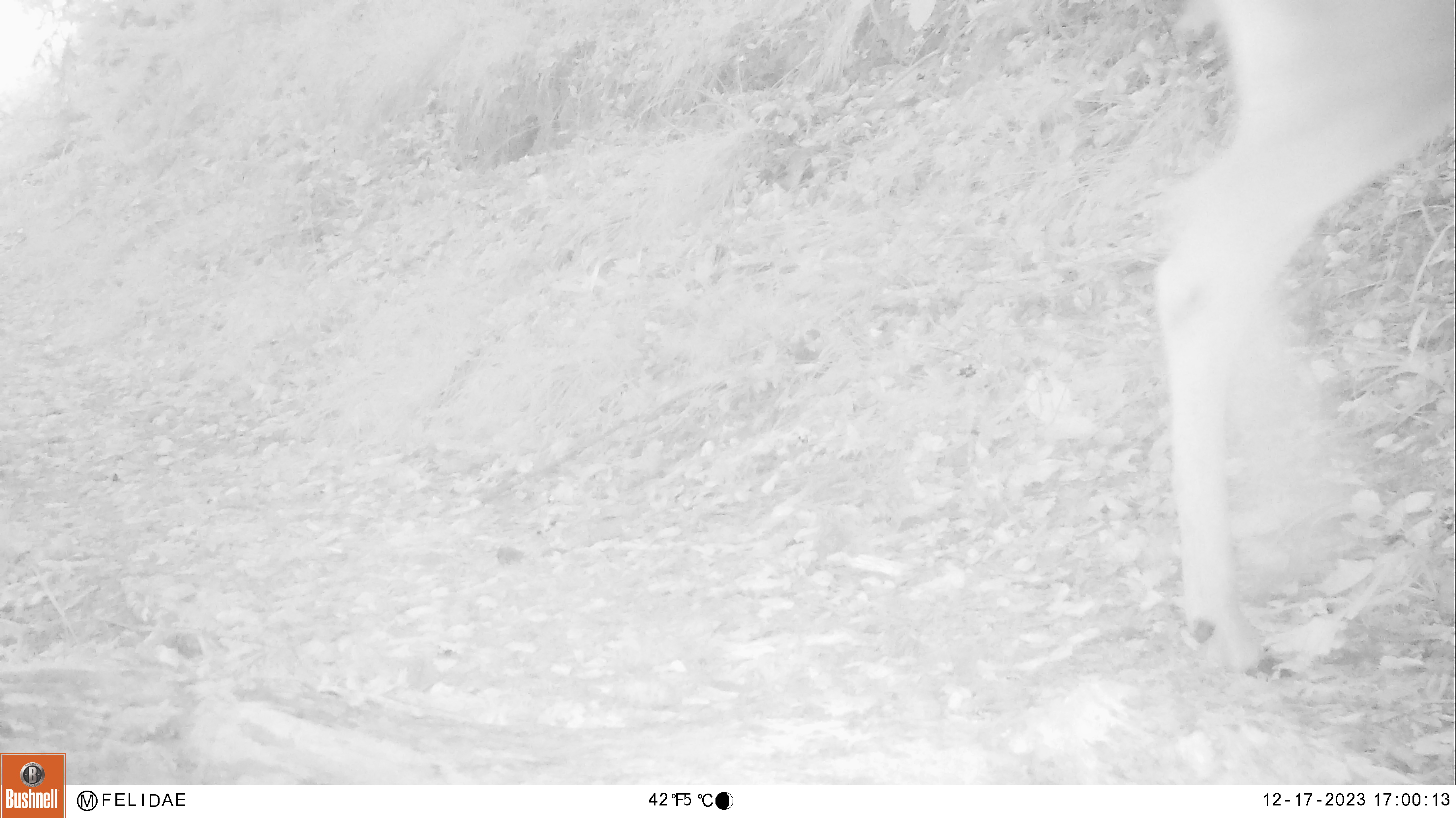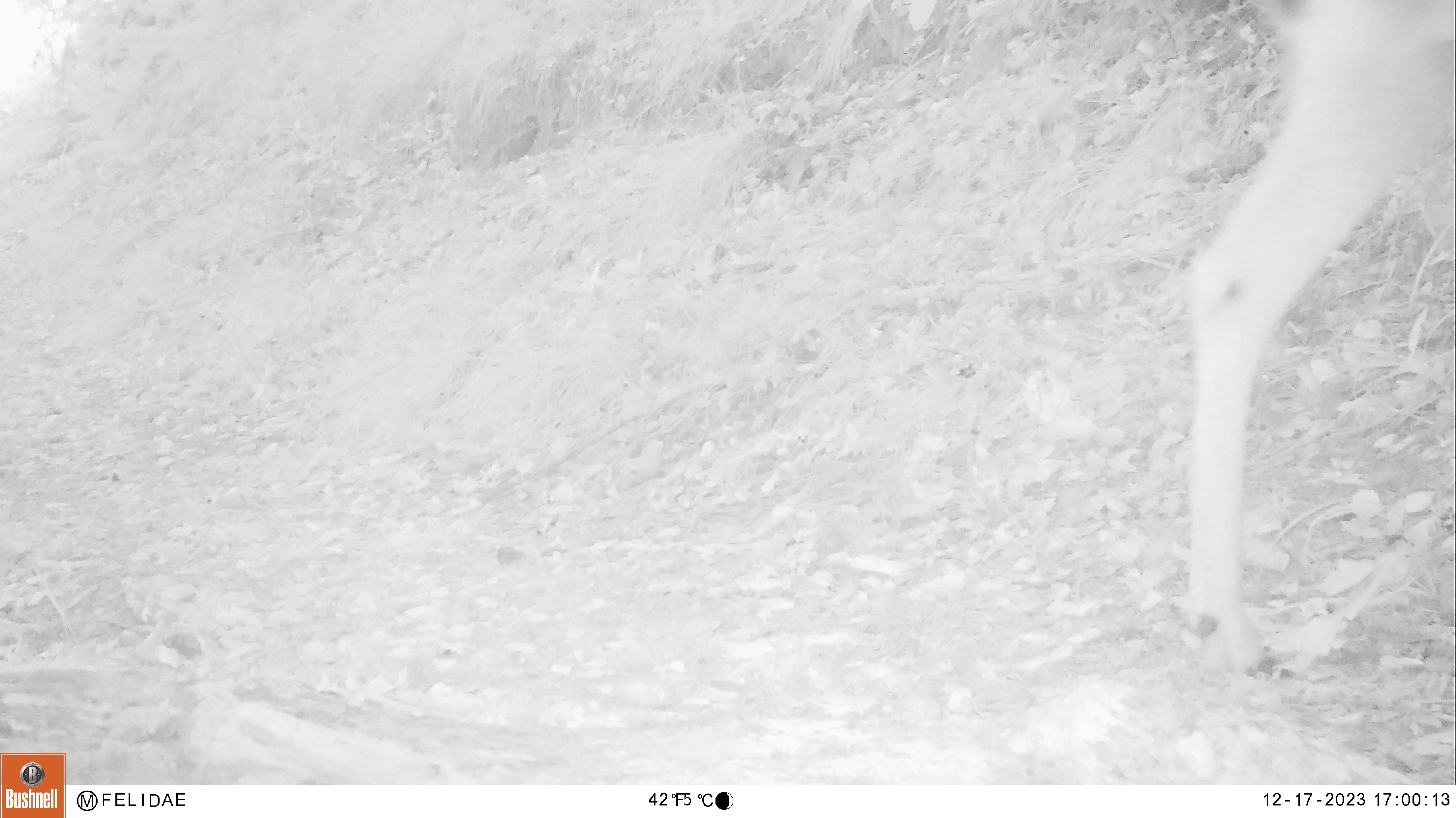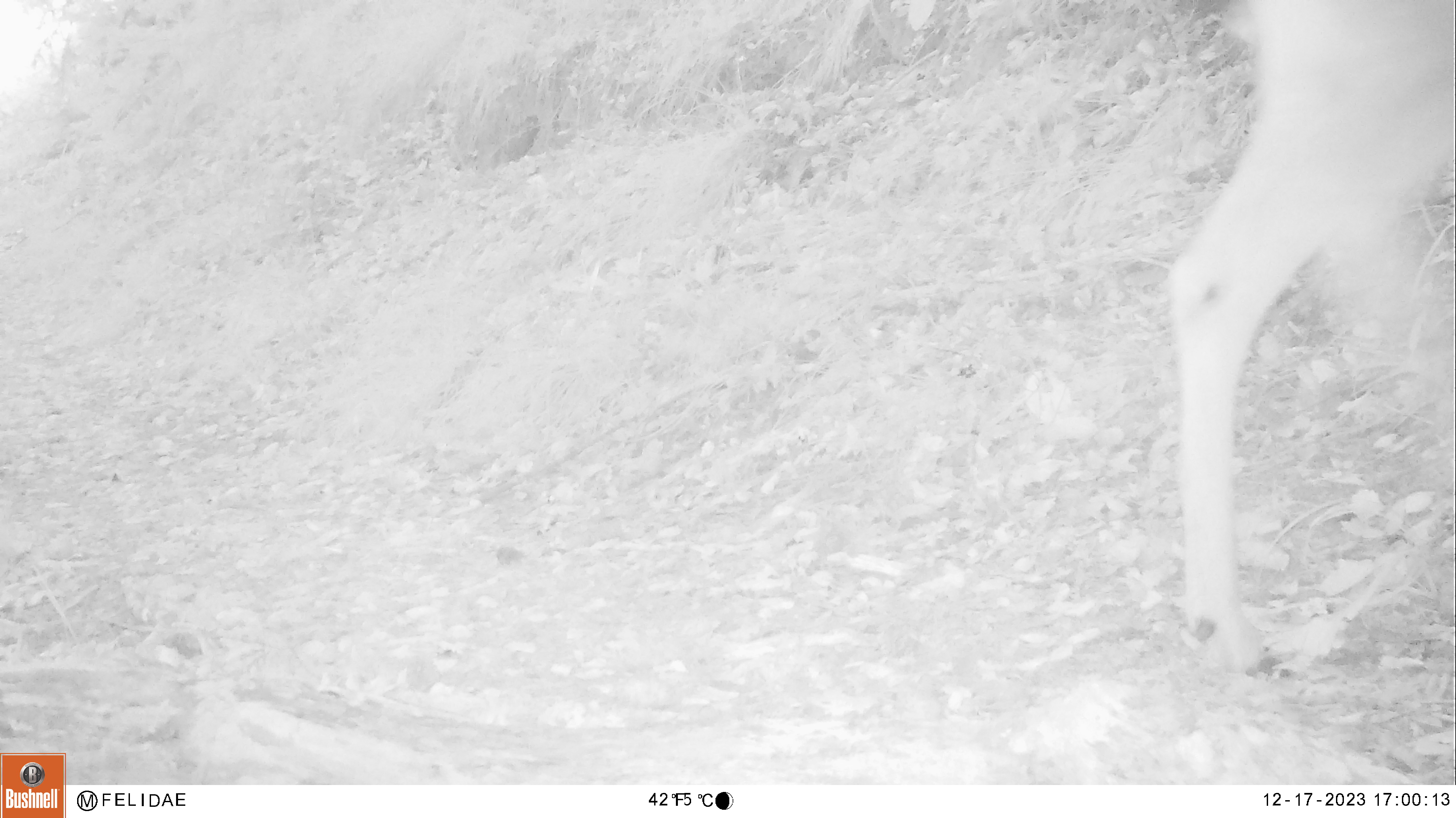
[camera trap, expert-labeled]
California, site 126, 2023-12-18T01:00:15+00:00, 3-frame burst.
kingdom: Animalia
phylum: Chordata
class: Mammalia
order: Artiodactyla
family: Cervidae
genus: Odocoileus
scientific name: Odocoileus hemionus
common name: mule deer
Mule deer (Odocoileus hemionus).